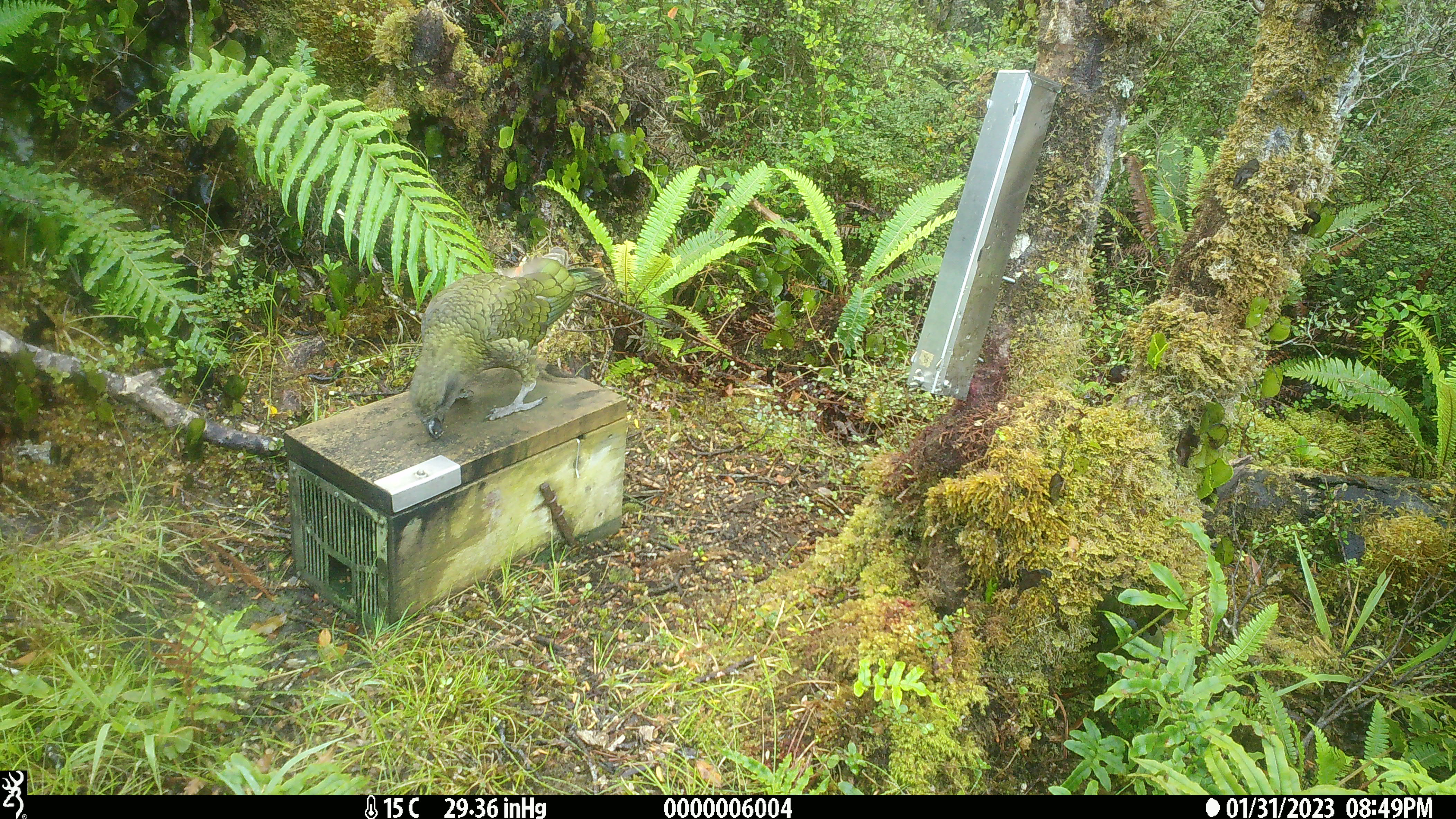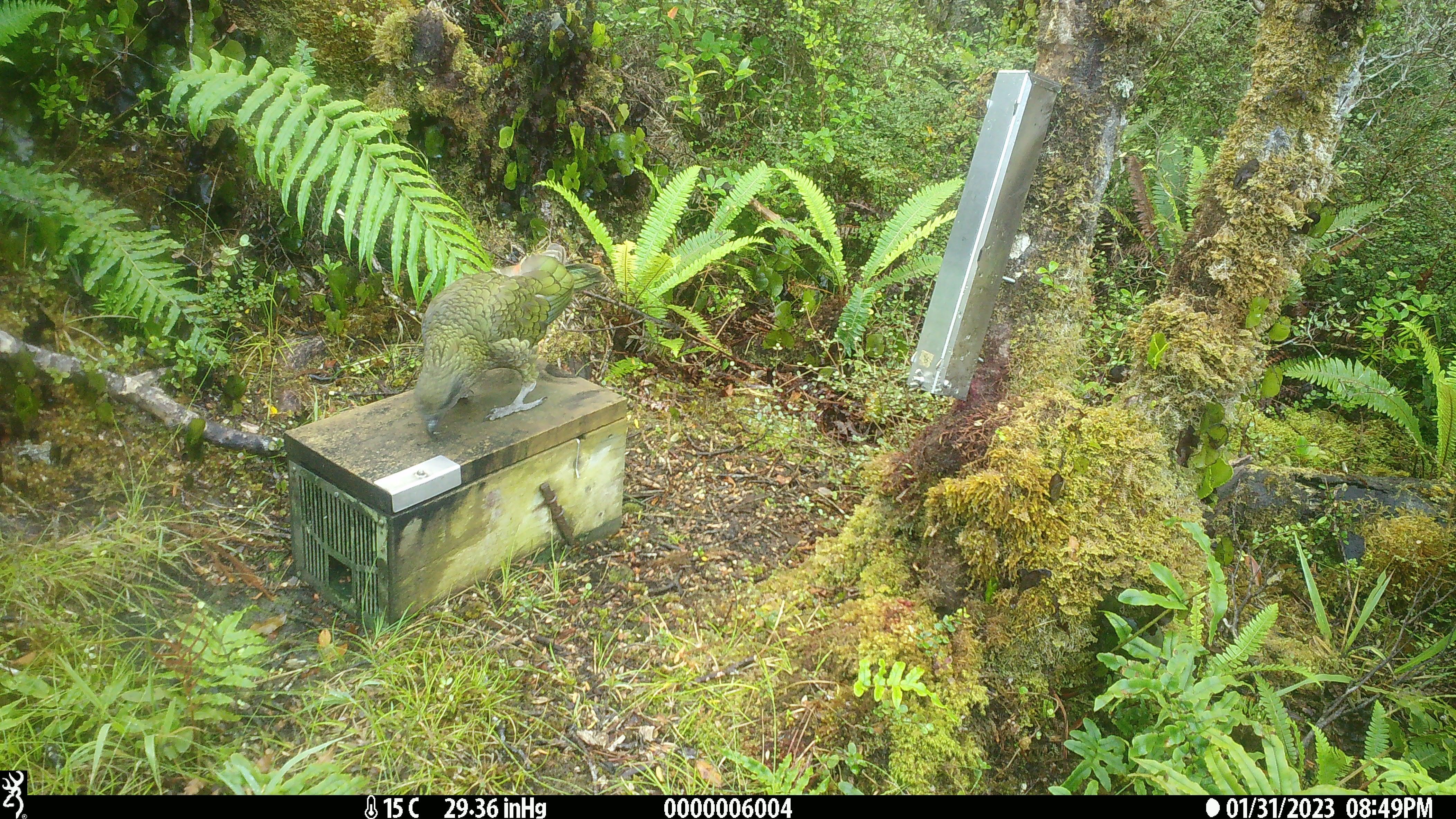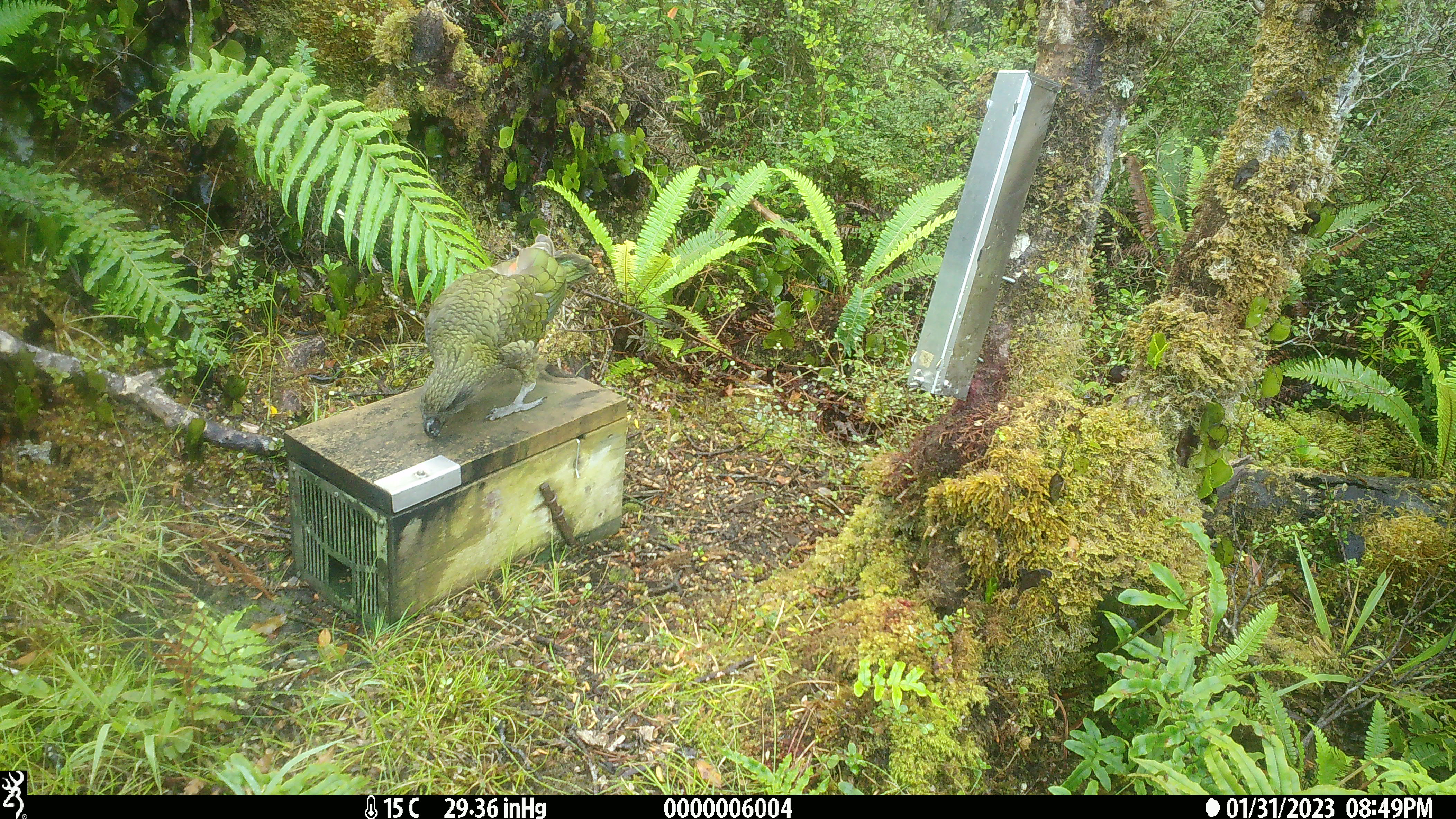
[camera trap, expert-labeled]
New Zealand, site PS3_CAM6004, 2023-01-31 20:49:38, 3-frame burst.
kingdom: Animalia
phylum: Chordata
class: Aves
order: Psittaciformes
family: Strigopidae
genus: Nestor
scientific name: Nestor notabilis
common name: kea